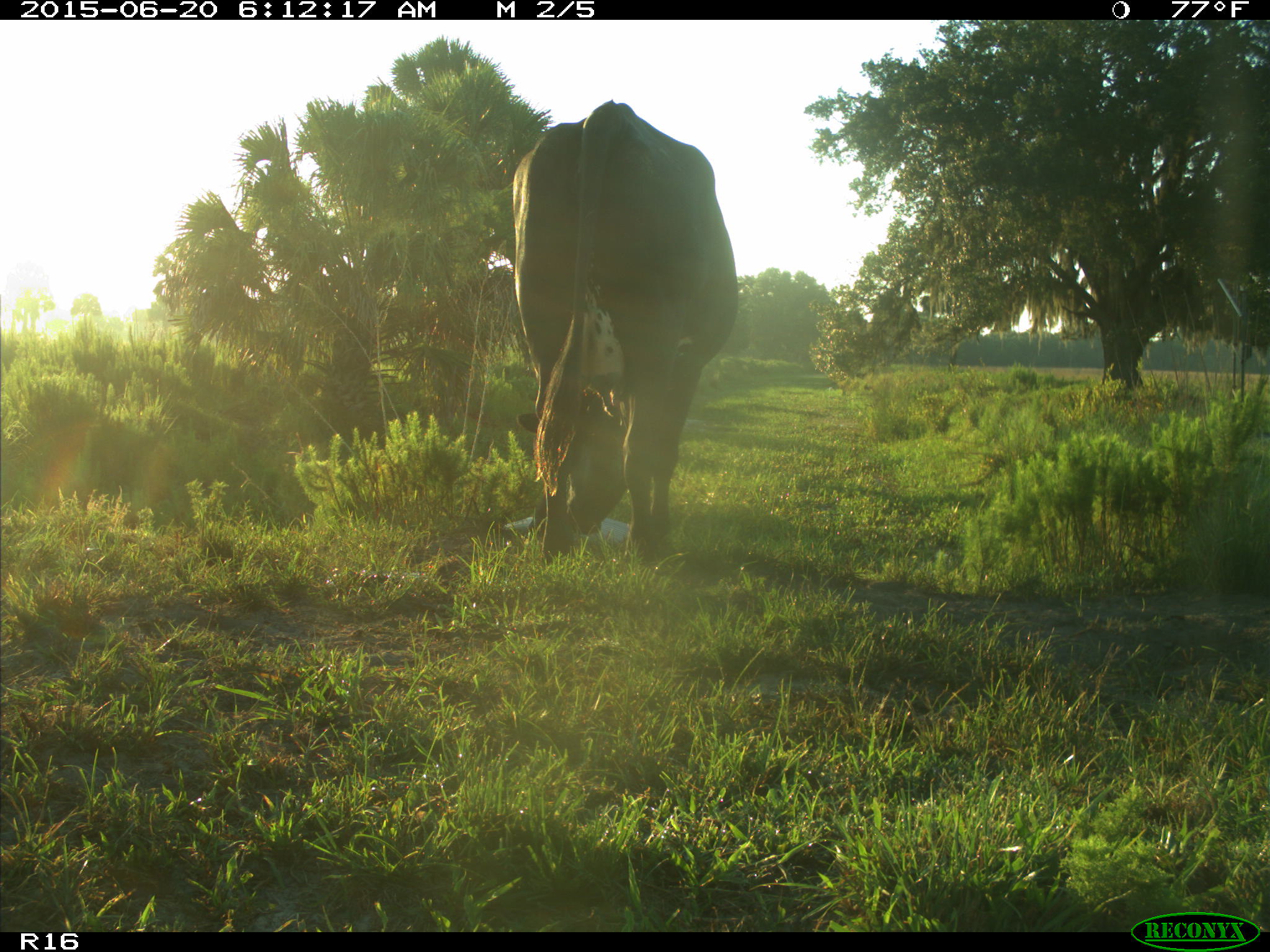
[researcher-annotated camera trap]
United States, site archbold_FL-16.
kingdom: Animalia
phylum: Chordata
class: Mammalia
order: Artiodactyla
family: Bovidae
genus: Bos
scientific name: Bos taurus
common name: domestic cow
Bos taurus (domestic cow).